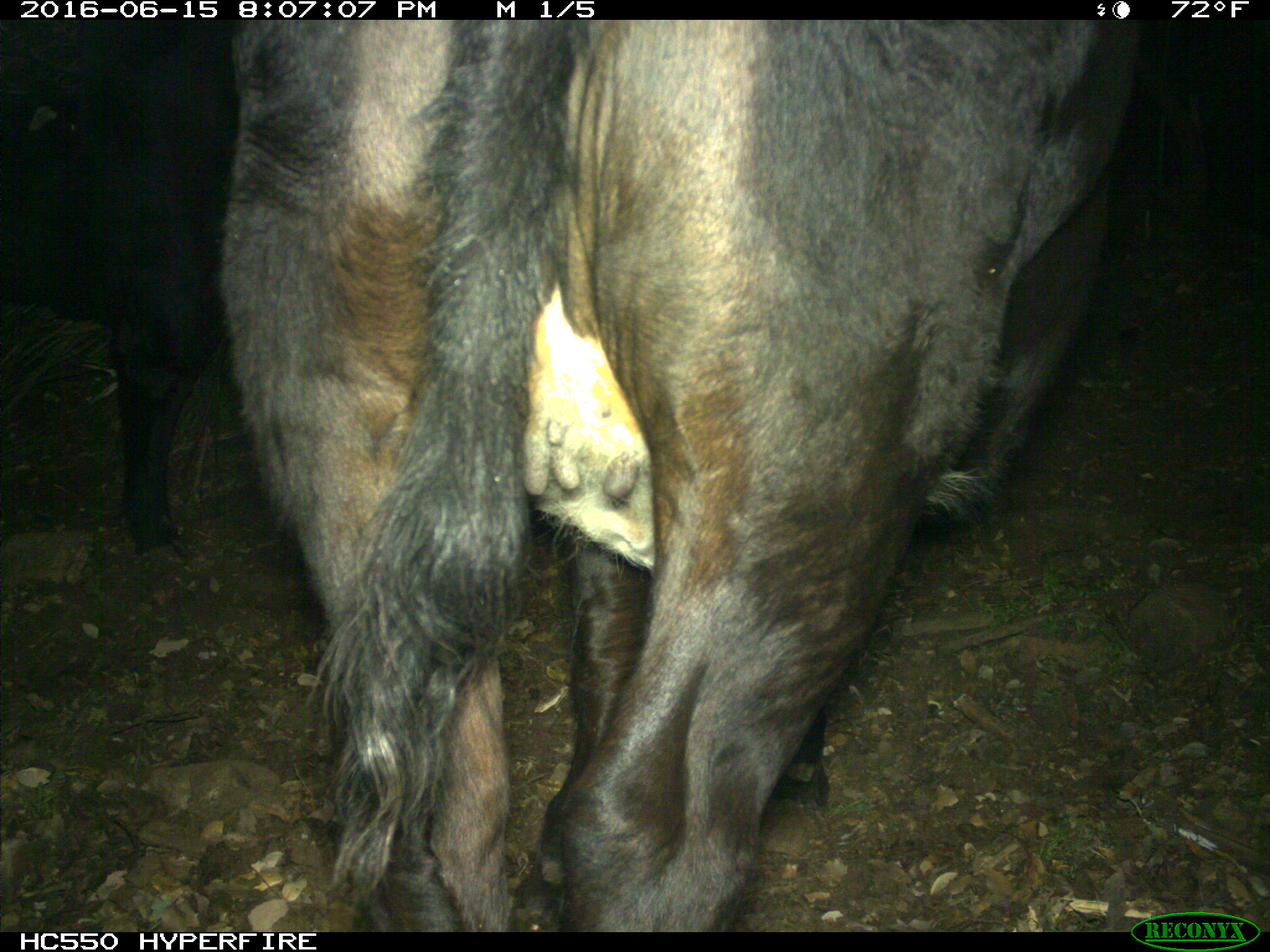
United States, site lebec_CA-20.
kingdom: Animalia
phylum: Chordata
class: Mammalia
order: Artiodactyla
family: Bovidae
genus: Bos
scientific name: Bos taurus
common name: domestic cow